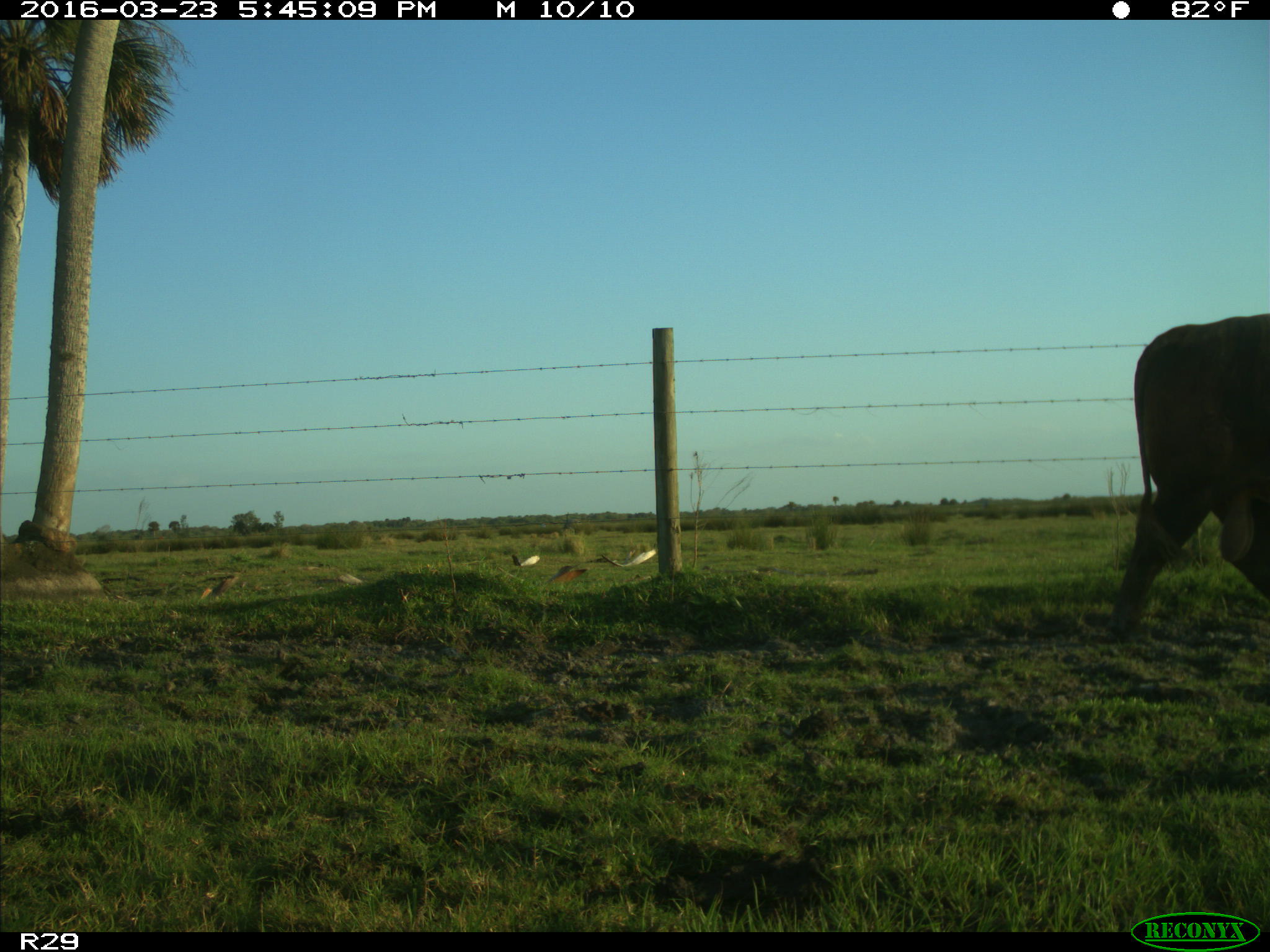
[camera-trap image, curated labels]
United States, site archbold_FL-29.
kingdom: Animalia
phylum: Chordata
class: Mammalia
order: Artiodactyla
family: Bovidae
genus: Bos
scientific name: Bos taurus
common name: domestic cow